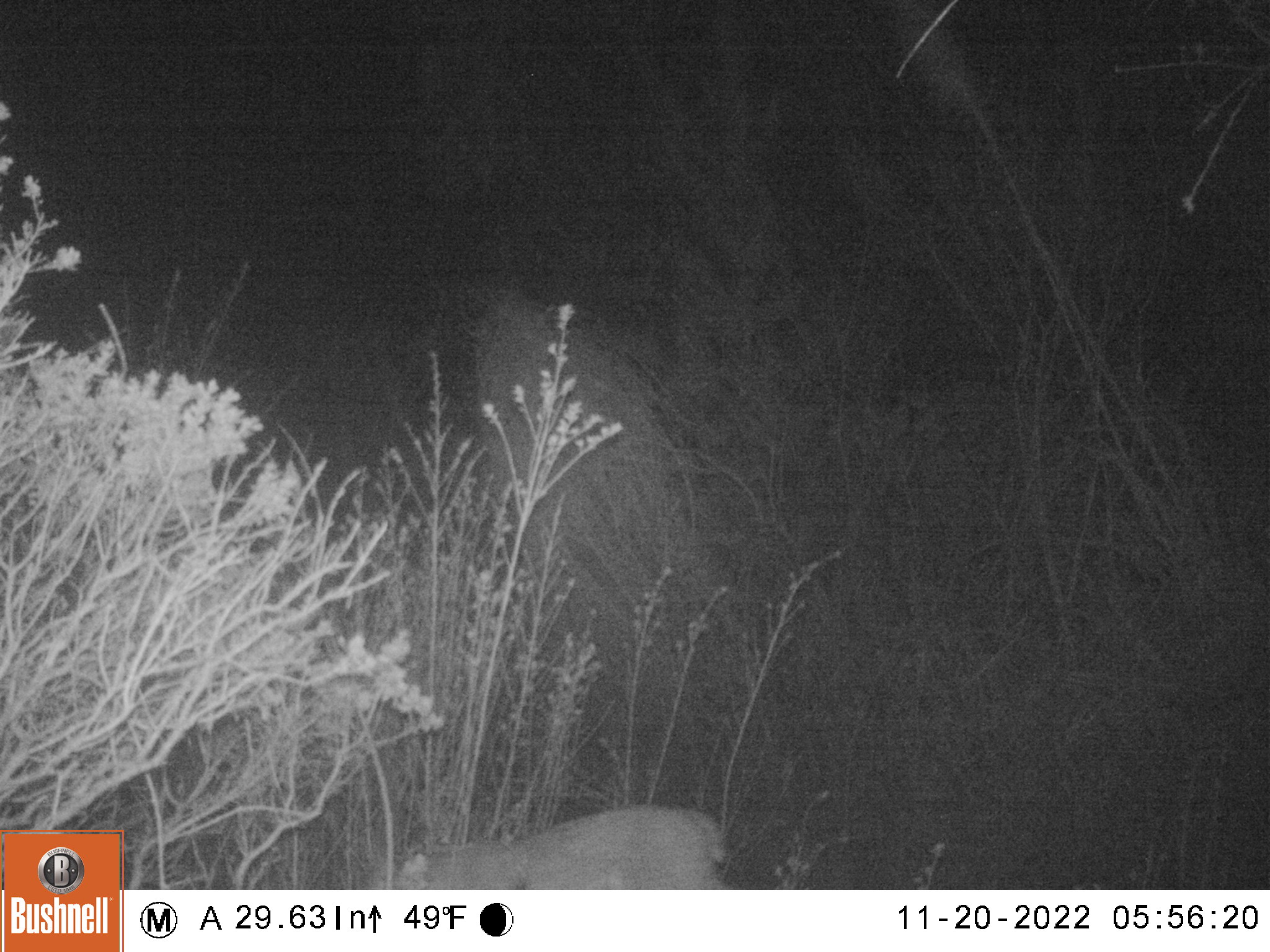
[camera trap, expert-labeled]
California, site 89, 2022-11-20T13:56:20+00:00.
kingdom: Animalia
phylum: Chordata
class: Mammalia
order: Carnivora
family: Felidae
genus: Lynx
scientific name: Lynx rufus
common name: bobcat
Bobcat (Lynx rufus).